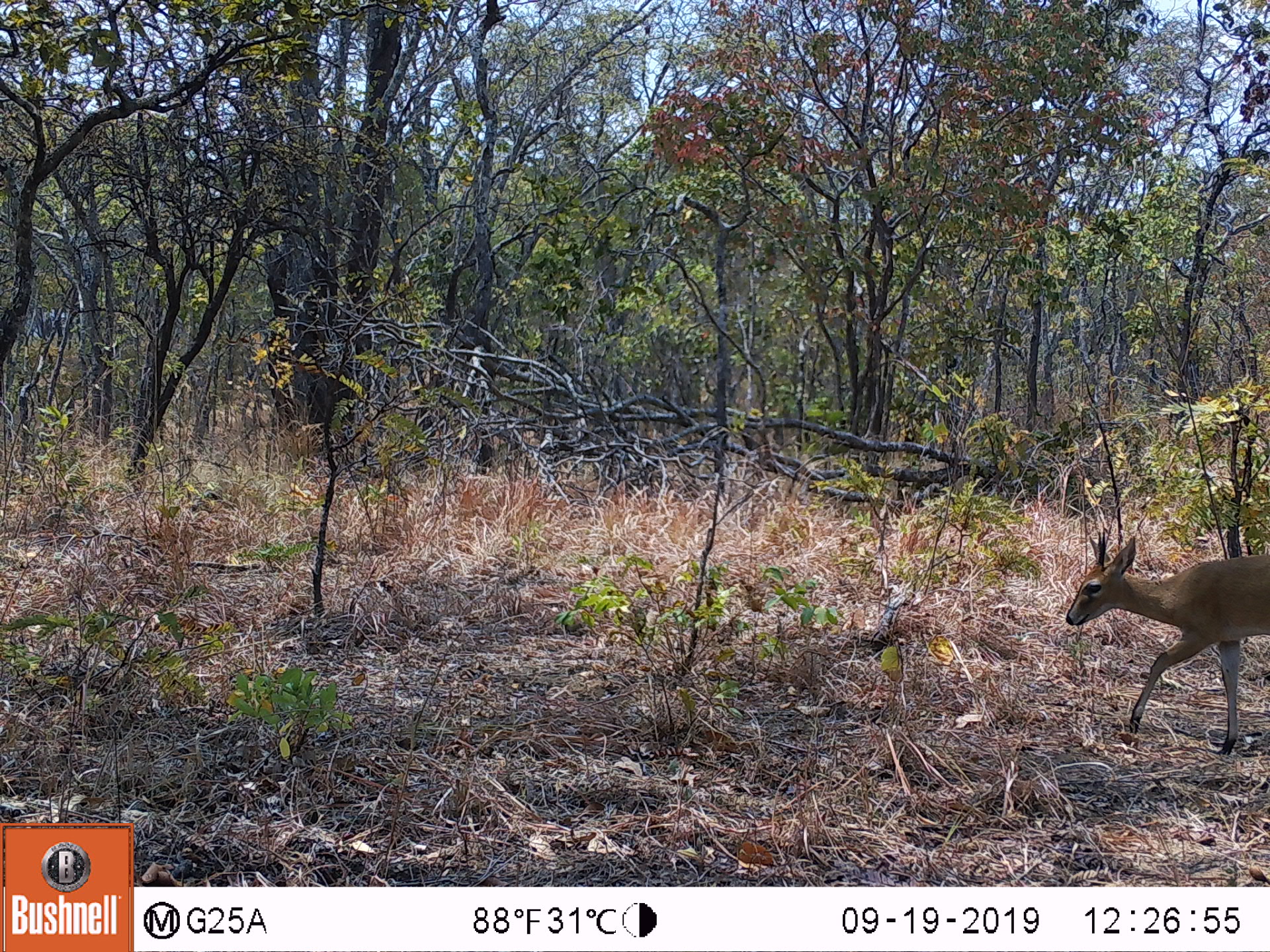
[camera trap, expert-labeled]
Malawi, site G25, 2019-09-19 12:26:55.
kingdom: Animalia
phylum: Chordata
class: Mammalia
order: Artiodactyla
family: Bovidae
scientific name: Antilopinae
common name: small antelope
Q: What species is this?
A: Small antelope (Antilopinae).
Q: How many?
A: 1.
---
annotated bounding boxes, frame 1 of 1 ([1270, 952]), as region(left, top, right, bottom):
small antelope: region(1062, 525, 1268, 760)